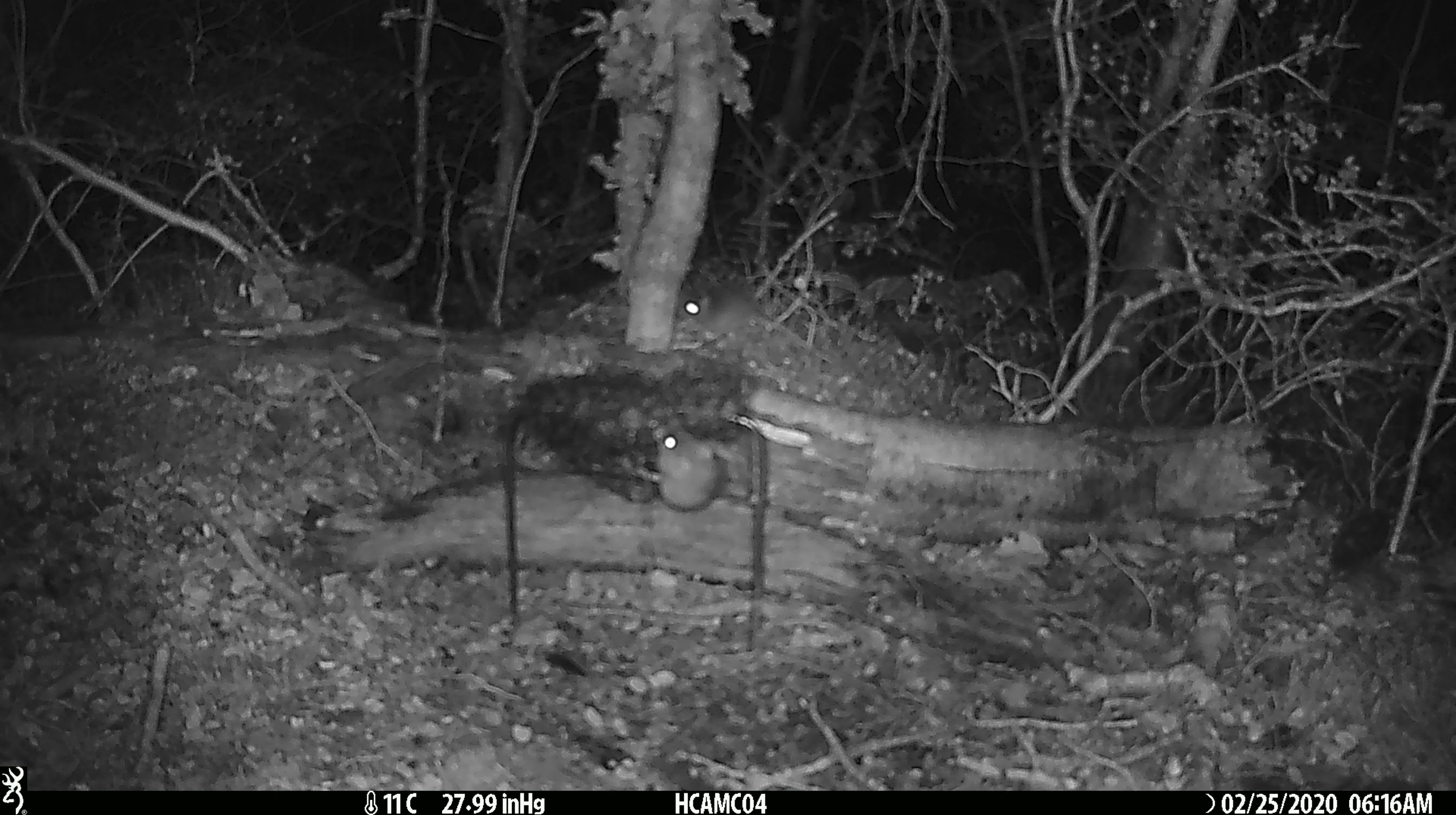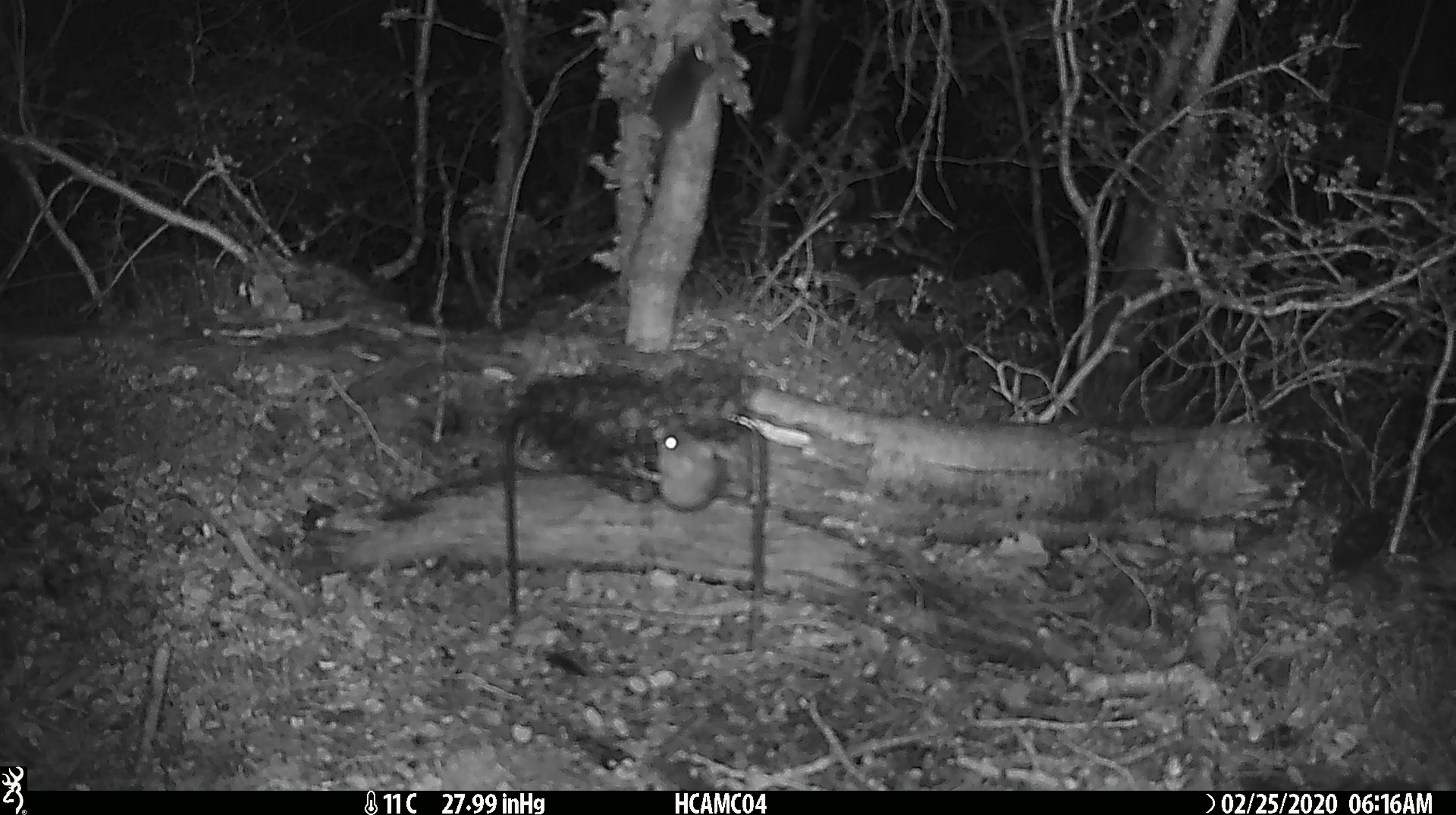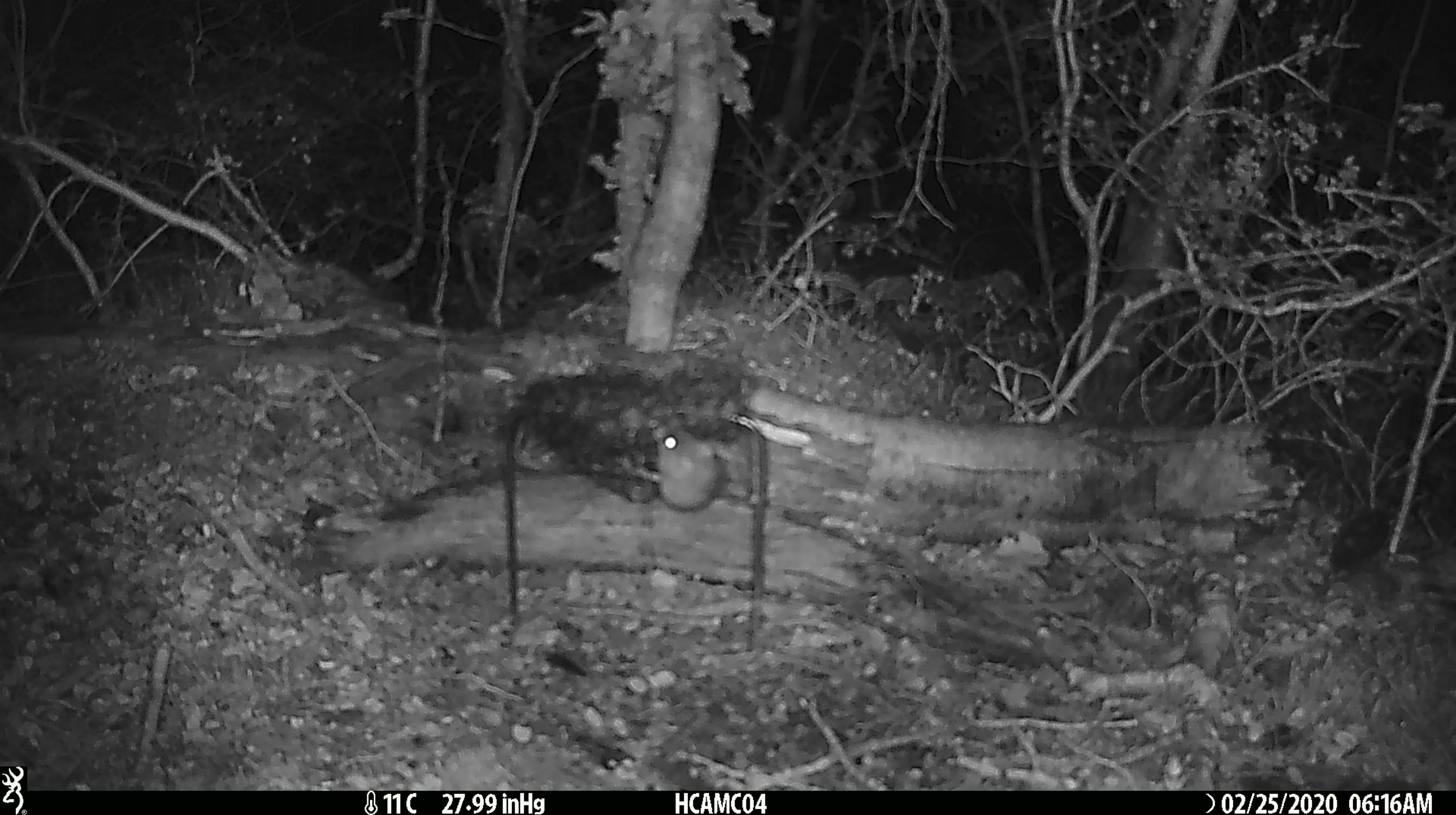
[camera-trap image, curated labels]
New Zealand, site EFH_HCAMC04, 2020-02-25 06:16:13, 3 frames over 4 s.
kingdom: Animalia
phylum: Chordata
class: Mammalia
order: Rodentia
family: Muridae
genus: Mus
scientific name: Mus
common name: mouse